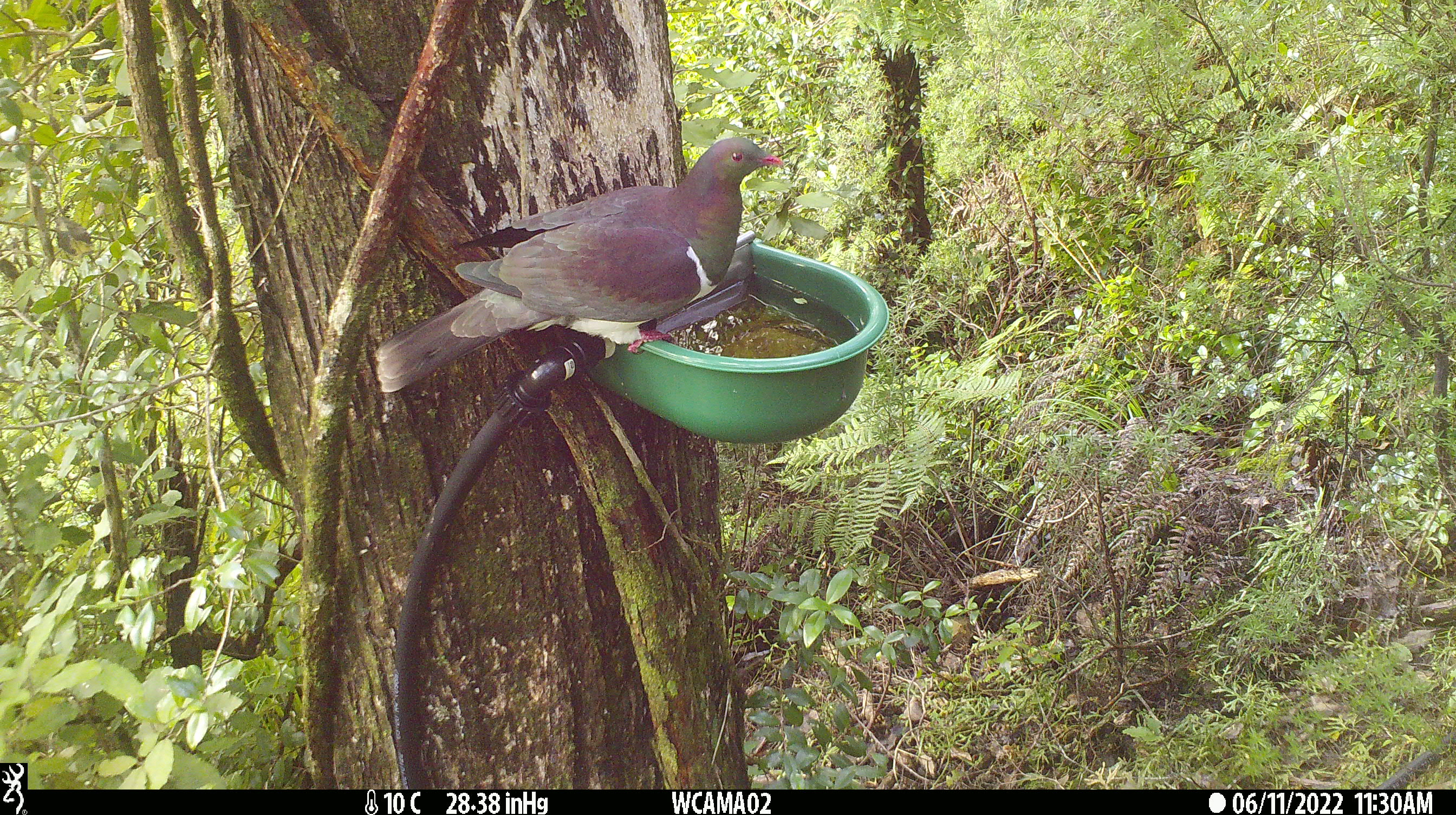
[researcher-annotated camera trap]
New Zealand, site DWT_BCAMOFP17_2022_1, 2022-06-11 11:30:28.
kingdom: Animalia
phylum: Chordata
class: Aves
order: Columbiformes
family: Columbidae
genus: Hemiphaga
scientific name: Hemiphaga novaeseelandiae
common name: new zealand pigeon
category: kereru